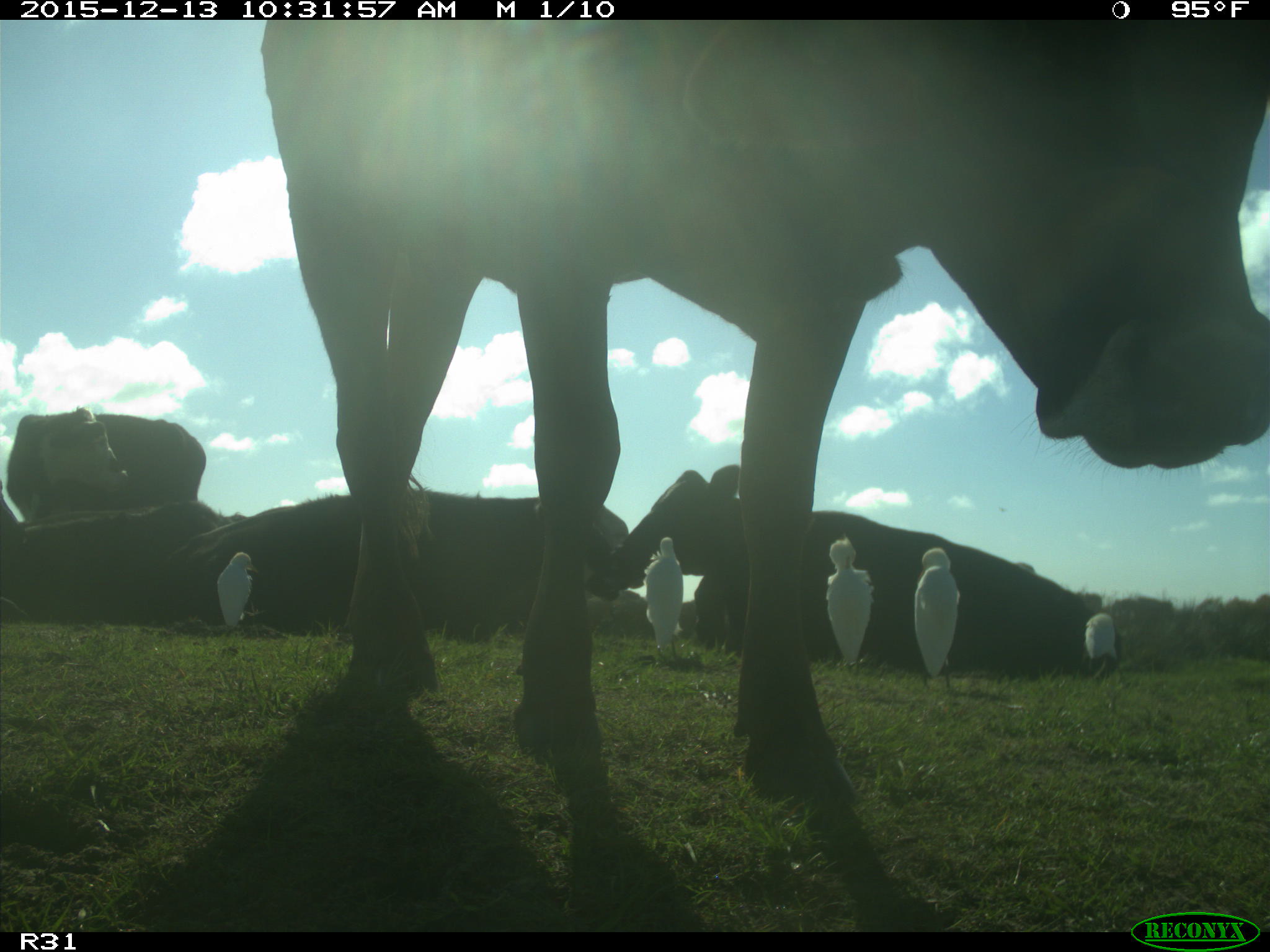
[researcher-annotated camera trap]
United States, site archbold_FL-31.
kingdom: Animalia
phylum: Chordata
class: Mammalia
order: Artiodactyla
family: Bovidae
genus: Bos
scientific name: Bos taurus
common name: domestic cow